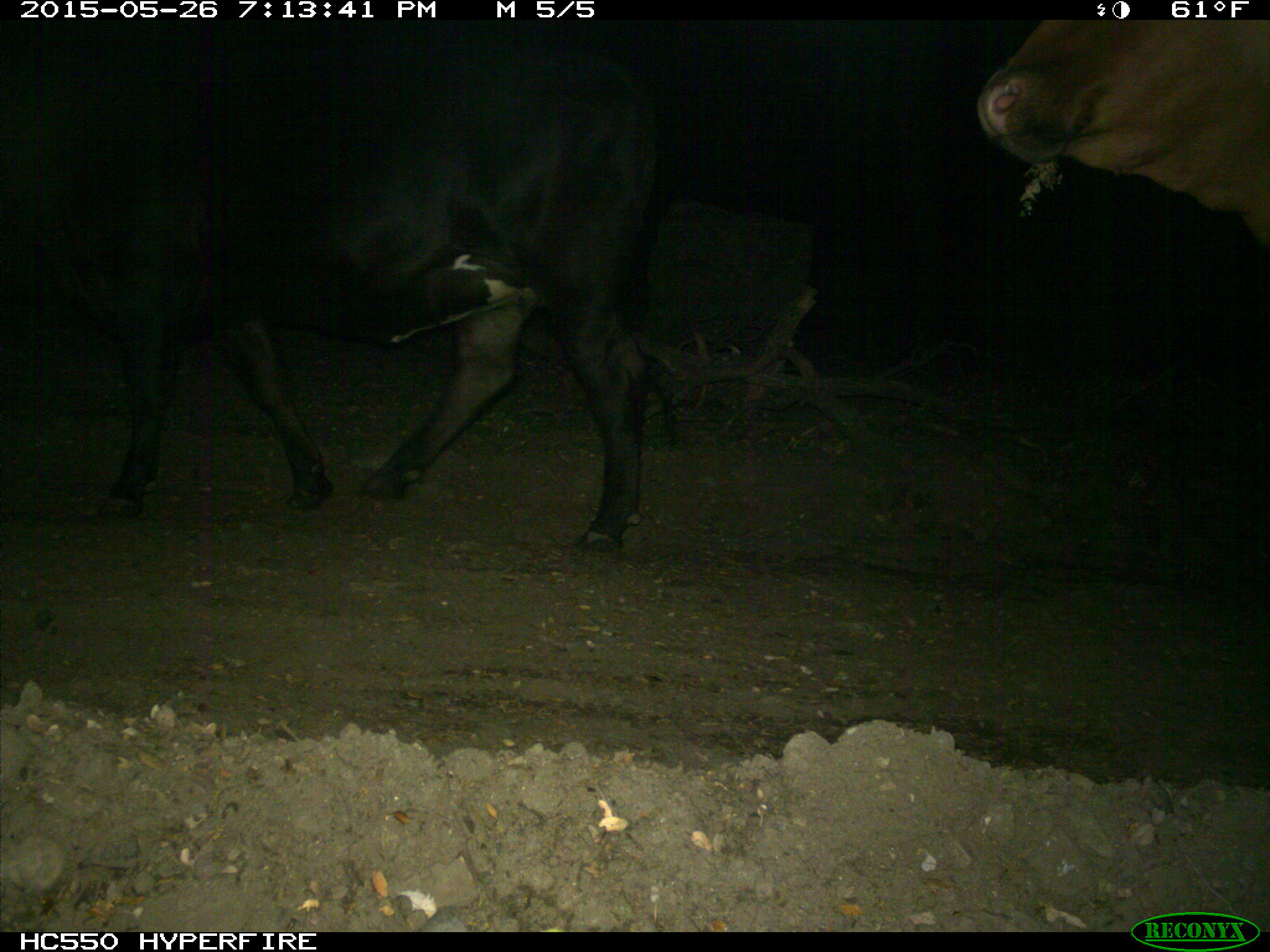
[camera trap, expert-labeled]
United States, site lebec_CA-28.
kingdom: Animalia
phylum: Chordata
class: Mammalia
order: Artiodactyla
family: Bovidae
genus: Bos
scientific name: Bos taurus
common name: domestic cow